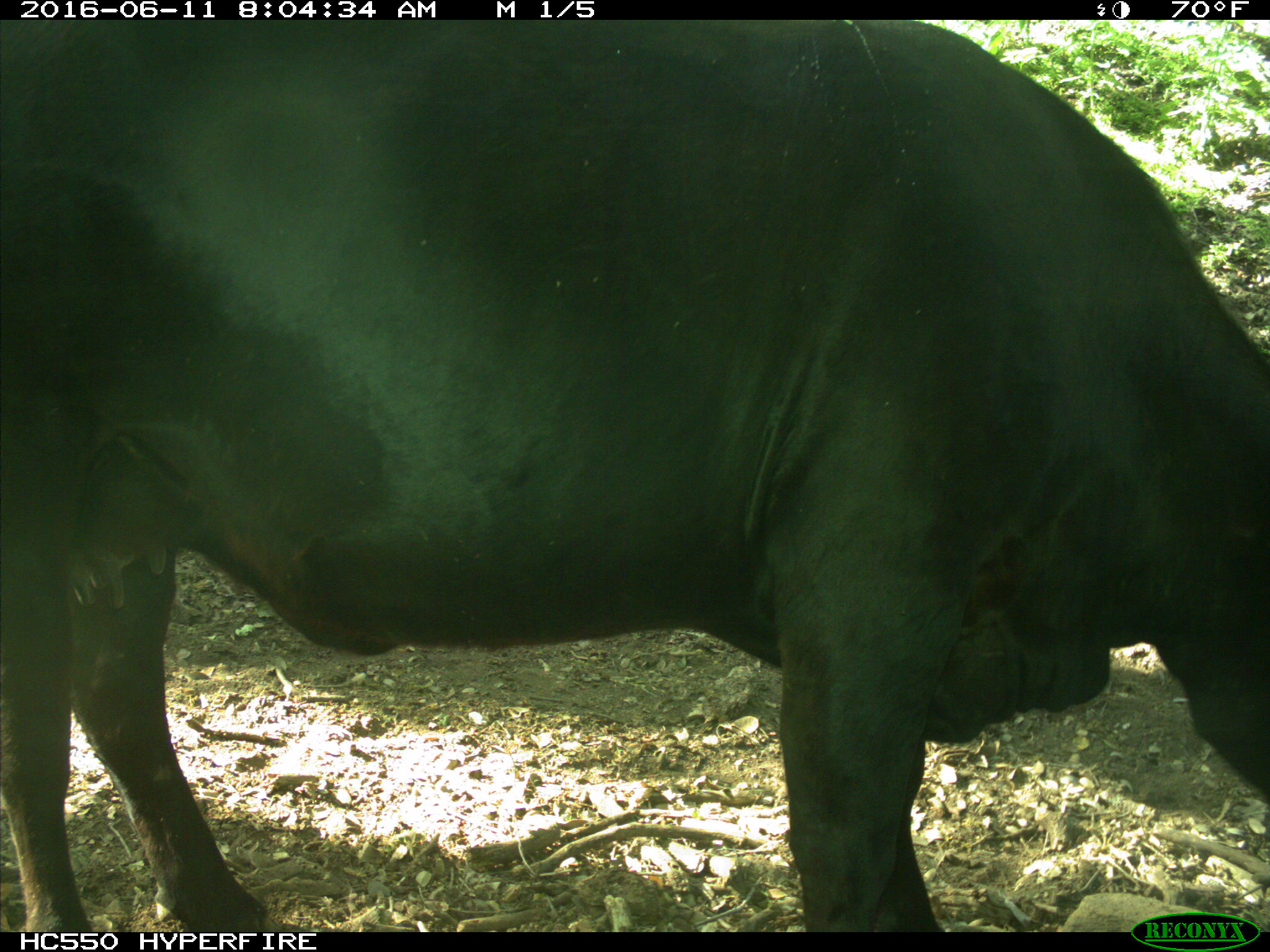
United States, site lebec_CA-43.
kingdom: Animalia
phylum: Chordata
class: Mammalia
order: Artiodactyla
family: Bovidae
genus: Bos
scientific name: Bos taurus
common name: domestic cow